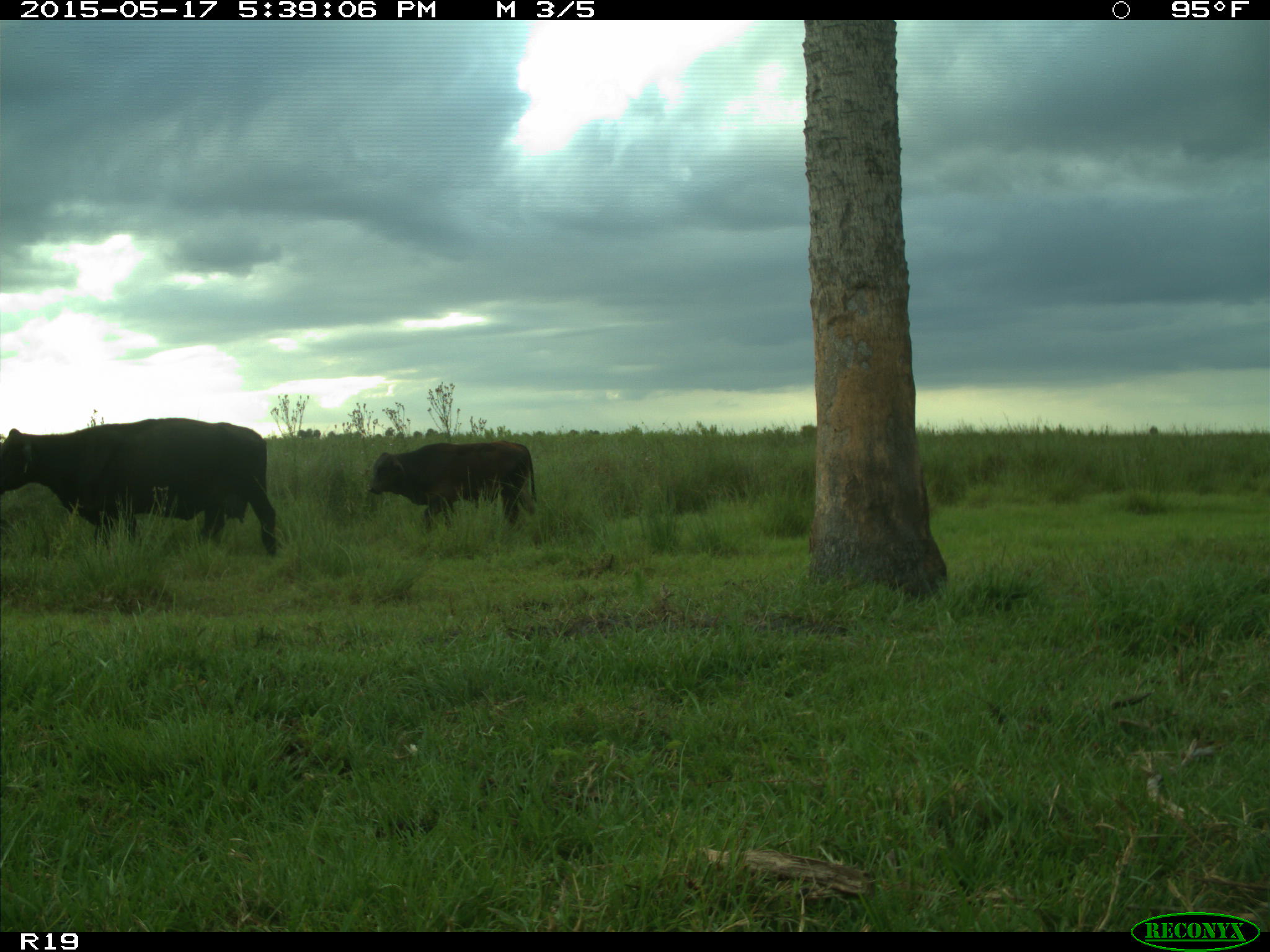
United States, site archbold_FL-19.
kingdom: Animalia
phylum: Chordata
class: Mammalia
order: Artiodactyla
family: Bovidae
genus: Bos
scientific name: Bos taurus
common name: domestic cow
Bos taurus (domestic cow).